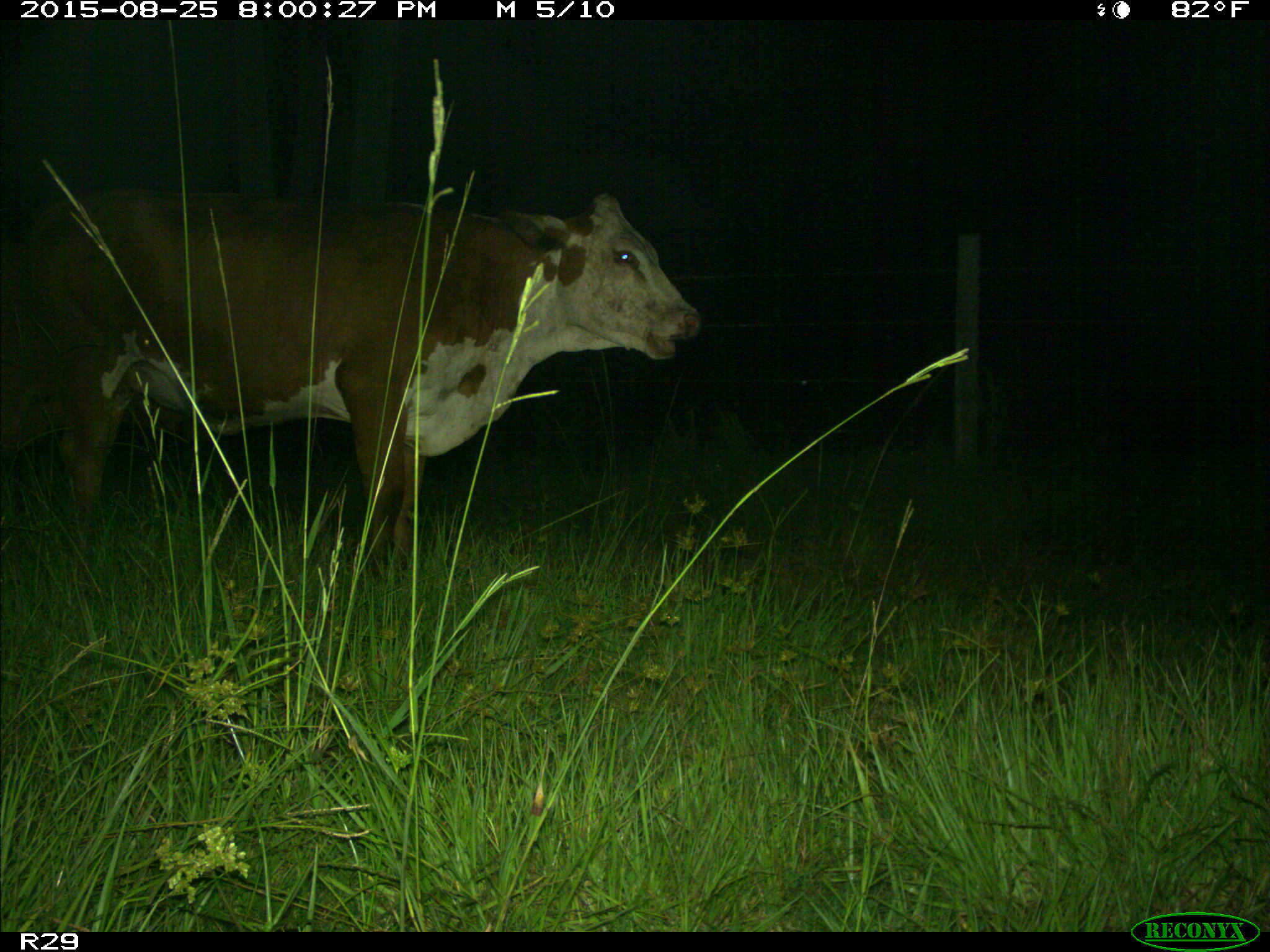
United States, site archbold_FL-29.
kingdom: Animalia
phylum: Chordata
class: Mammalia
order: Artiodactyla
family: Bovidae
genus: Bos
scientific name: Bos taurus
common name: domestic cow